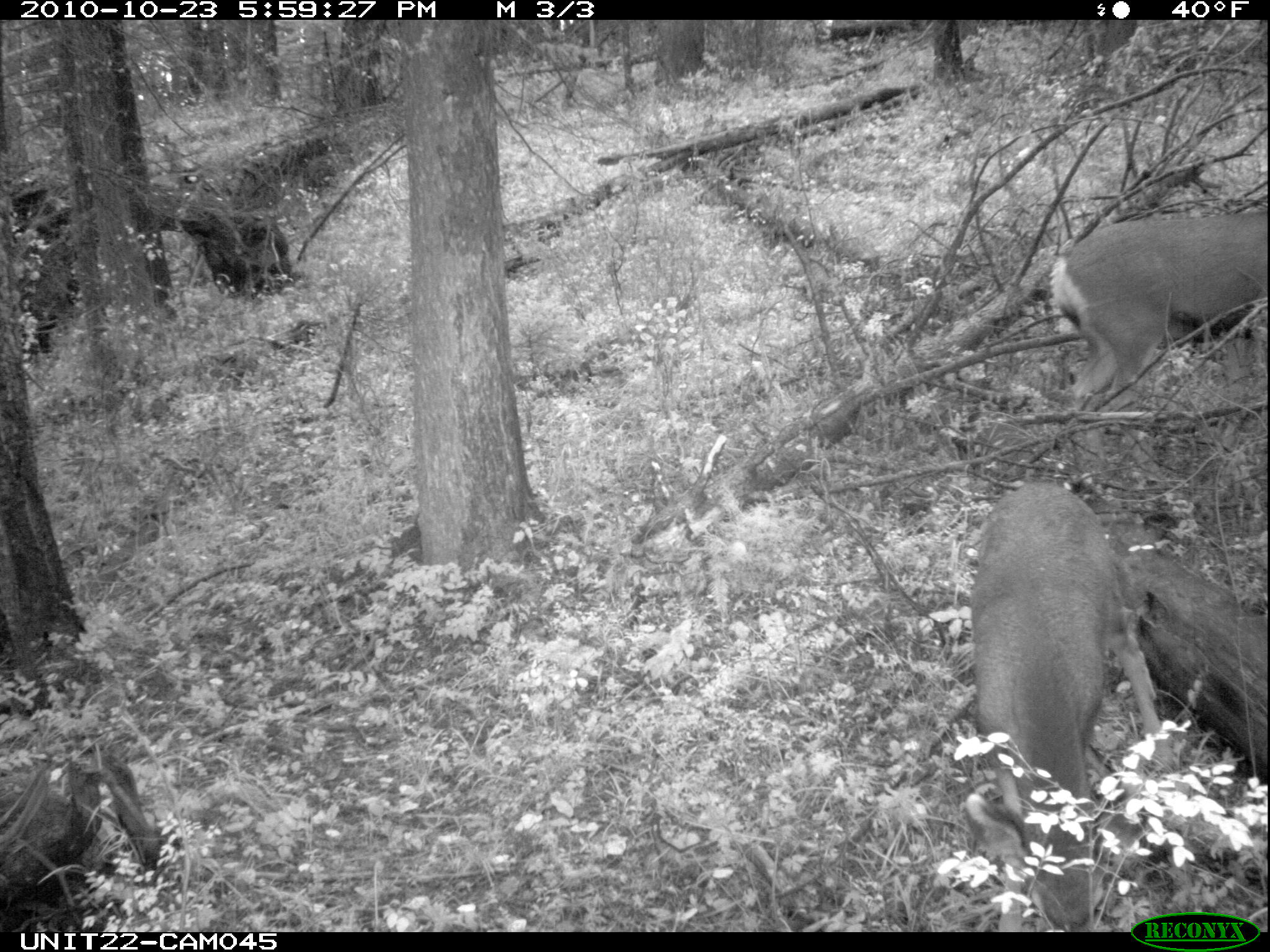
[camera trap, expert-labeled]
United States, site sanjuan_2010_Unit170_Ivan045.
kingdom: Animalia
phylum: Chordata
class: Mammalia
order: Artiodactyla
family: Cervidae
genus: Odocoileus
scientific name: Odocoileus hemionus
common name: mule deer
Odocoileus hemionus (mule deer).